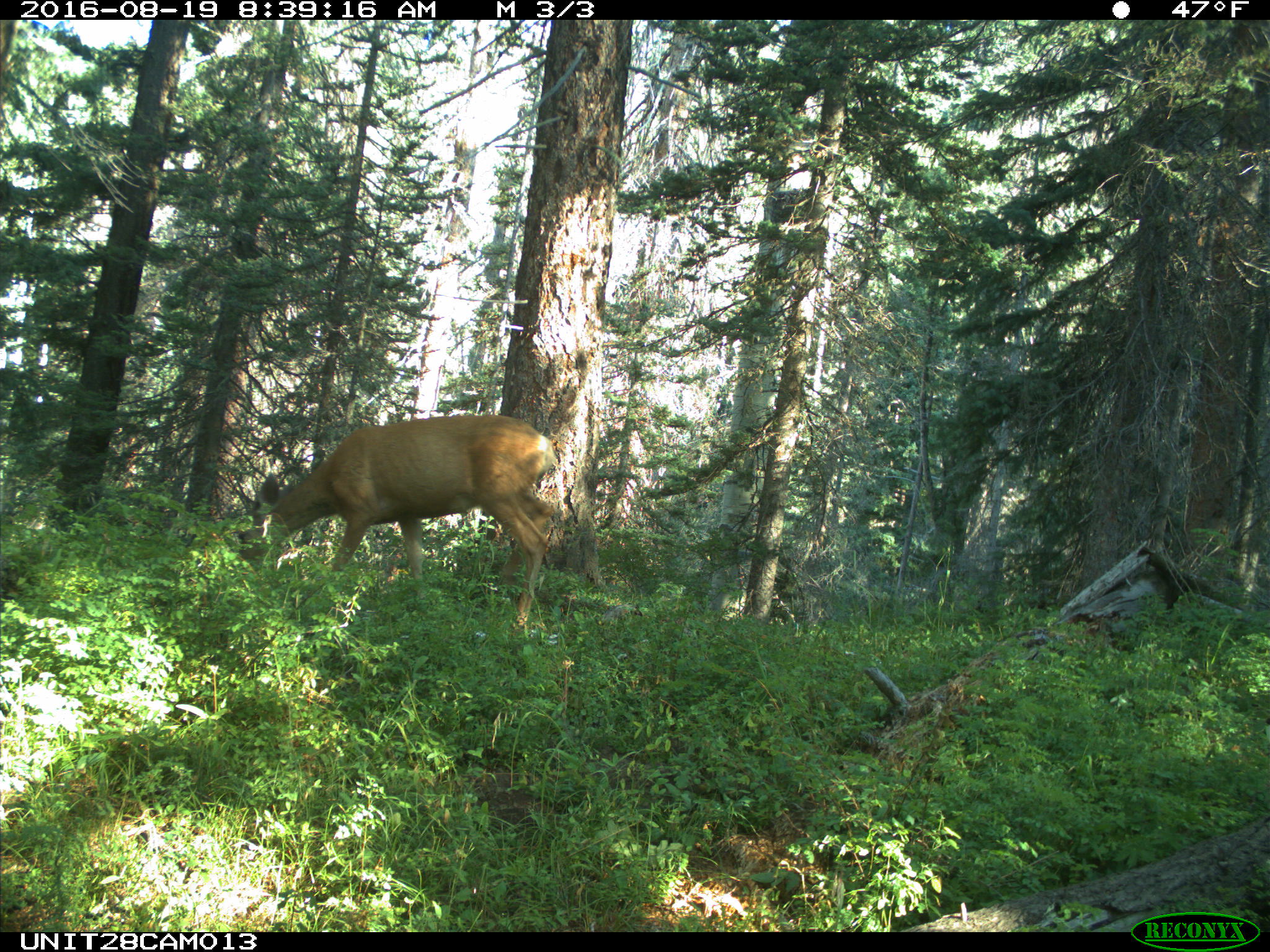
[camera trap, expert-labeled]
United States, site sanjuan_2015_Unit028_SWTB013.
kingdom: Animalia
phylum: Chordata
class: Mammalia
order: Artiodactyla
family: Cervidae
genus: Odocoileus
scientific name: Odocoileus hemionus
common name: mule deer